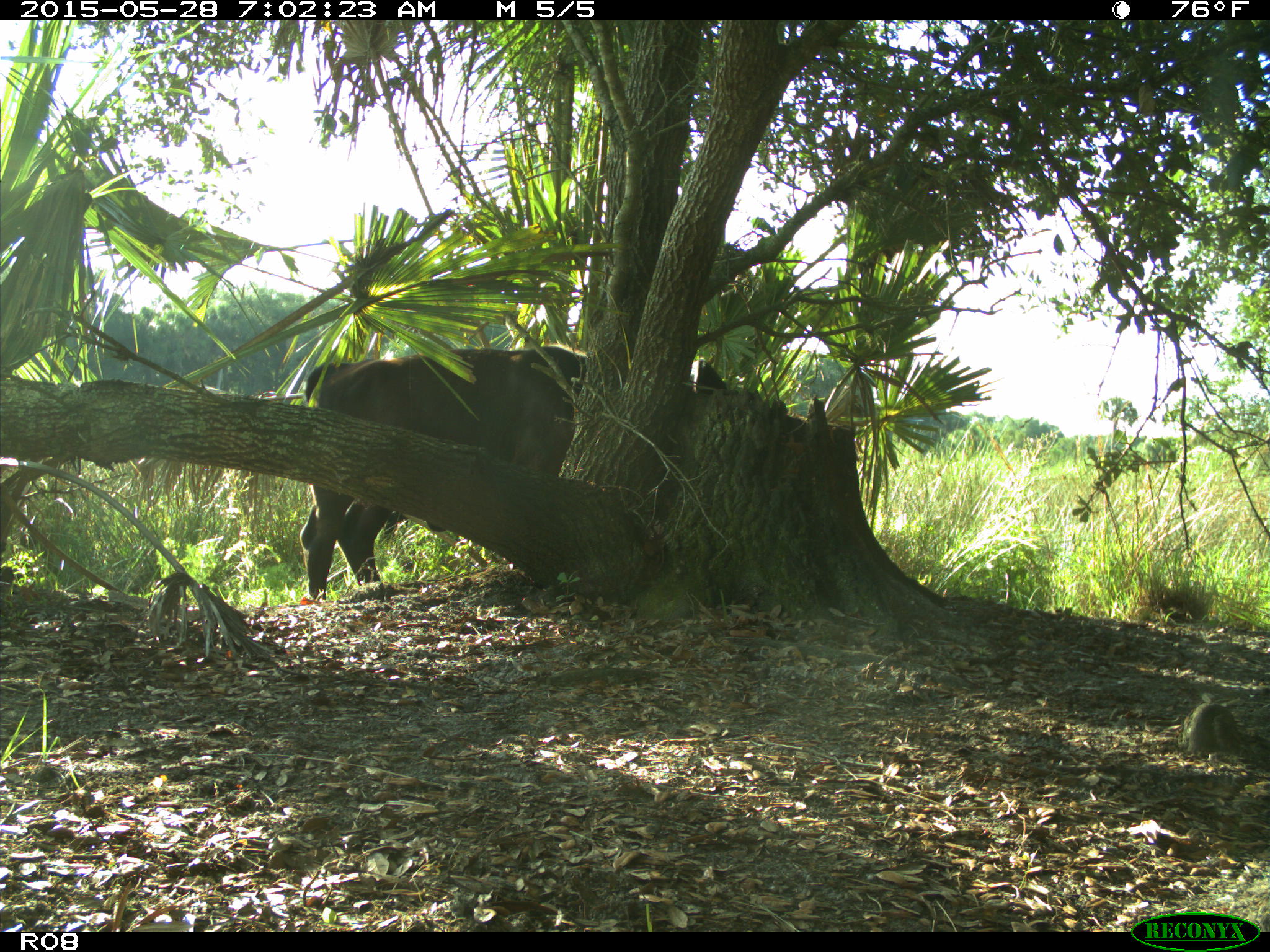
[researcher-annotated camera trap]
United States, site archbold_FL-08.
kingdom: Animalia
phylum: Chordata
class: Mammalia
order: Artiodactyla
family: Bovidae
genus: Bos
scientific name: Bos taurus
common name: domestic cow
Bos taurus (domestic cow).